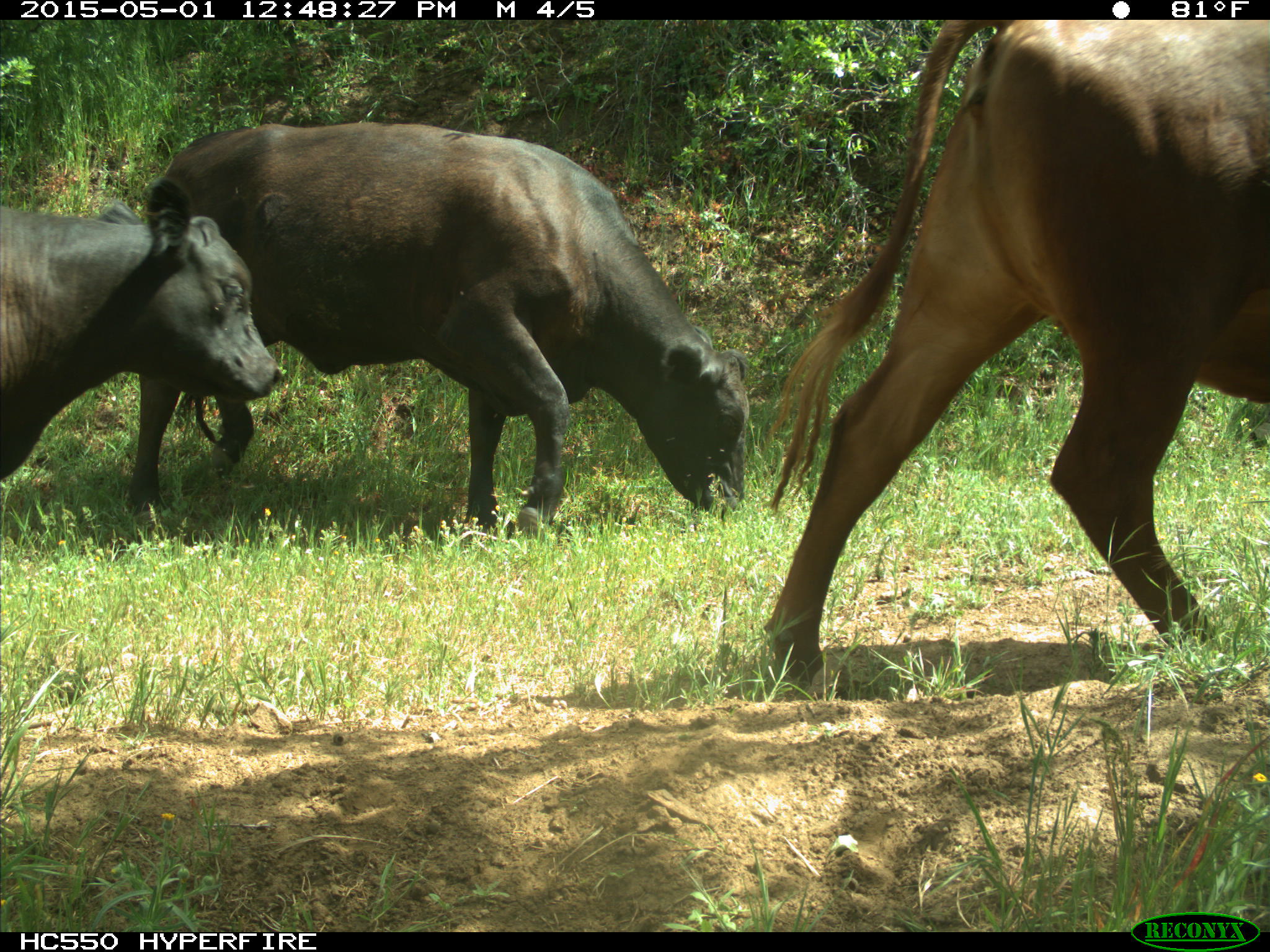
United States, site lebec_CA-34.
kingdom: Animalia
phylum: Chordata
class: Mammalia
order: Artiodactyla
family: Bovidae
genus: Bos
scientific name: Bos taurus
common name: domestic cow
Bos taurus (domestic cow).